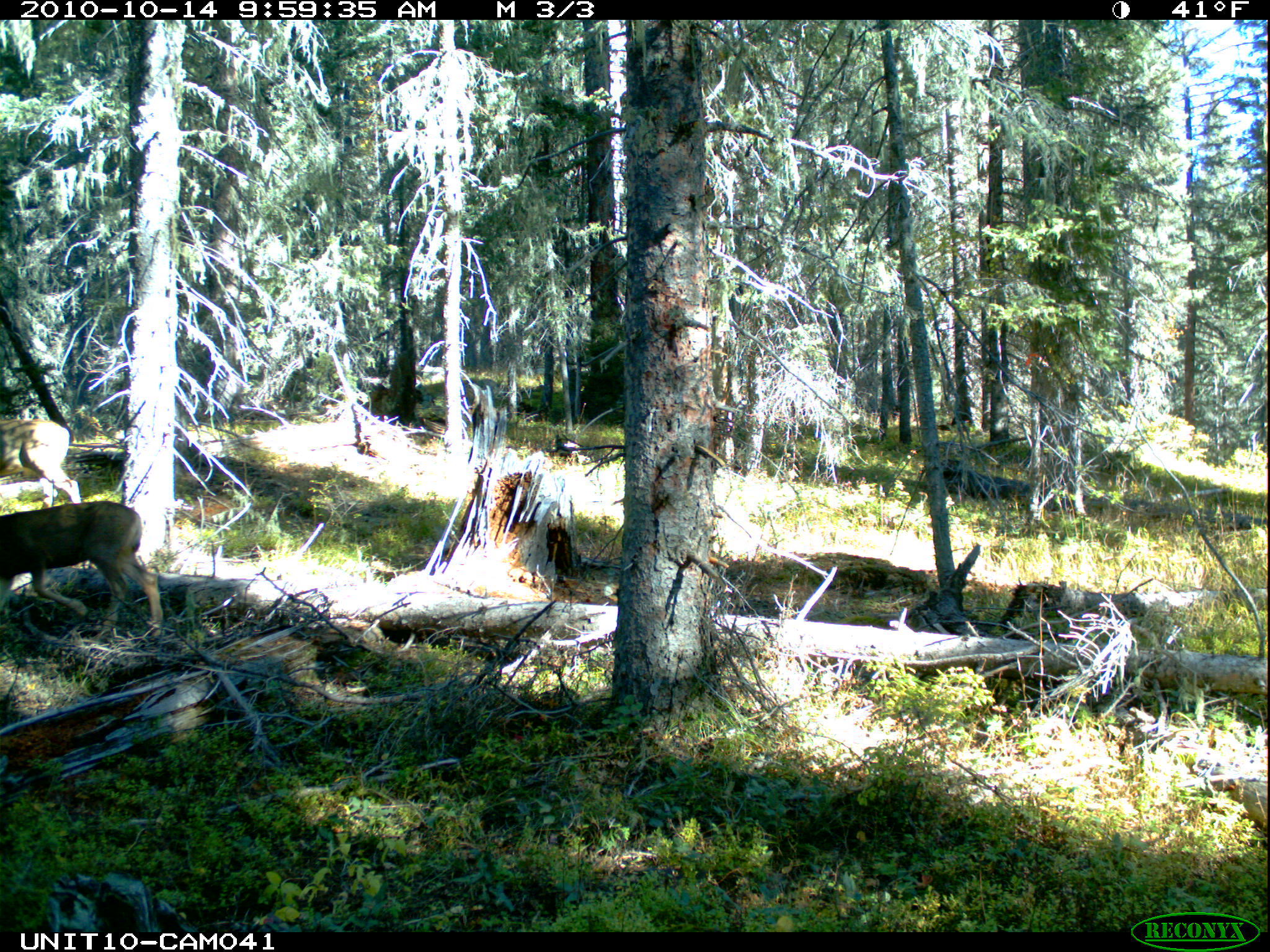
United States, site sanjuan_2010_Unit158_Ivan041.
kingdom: Animalia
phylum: Chordata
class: Mammalia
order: Artiodactyla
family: Cervidae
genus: Odocoileus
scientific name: Odocoileus hemionus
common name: mule deer